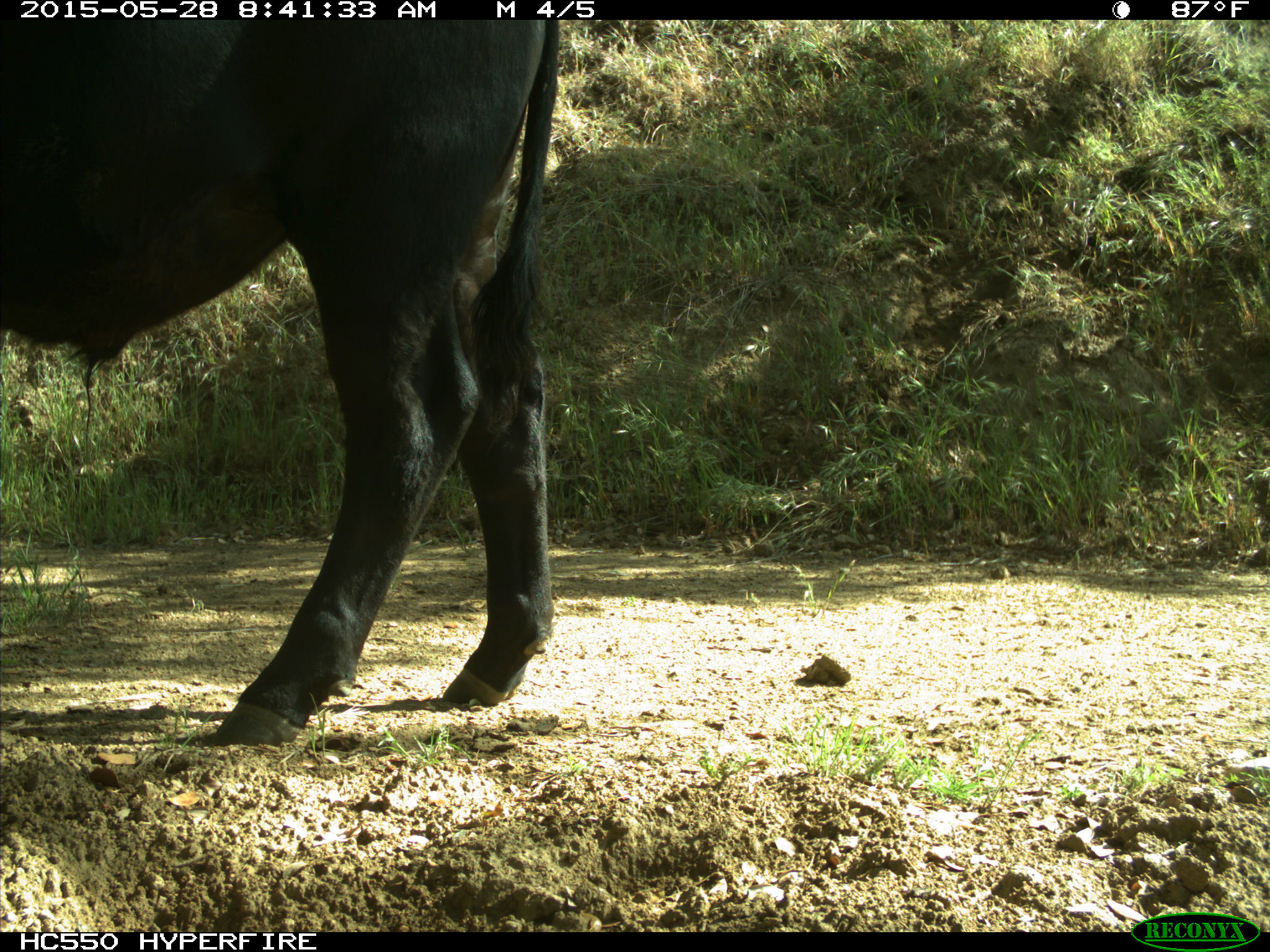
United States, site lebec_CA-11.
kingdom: Animalia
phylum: Chordata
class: Mammalia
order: Artiodactyla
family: Bovidae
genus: Bos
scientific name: Bos taurus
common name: domestic cow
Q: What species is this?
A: Bos taurus (domestic cow).